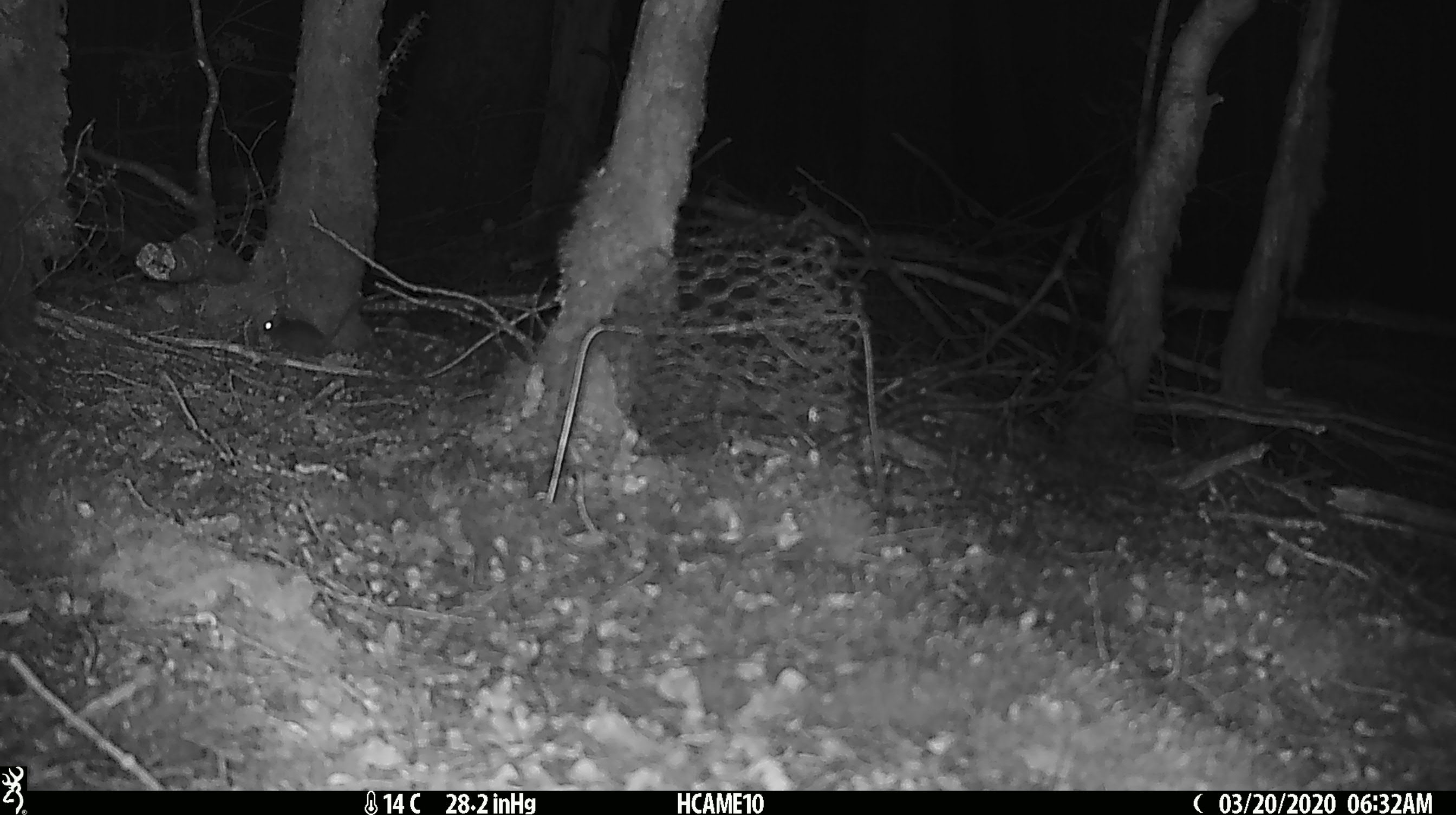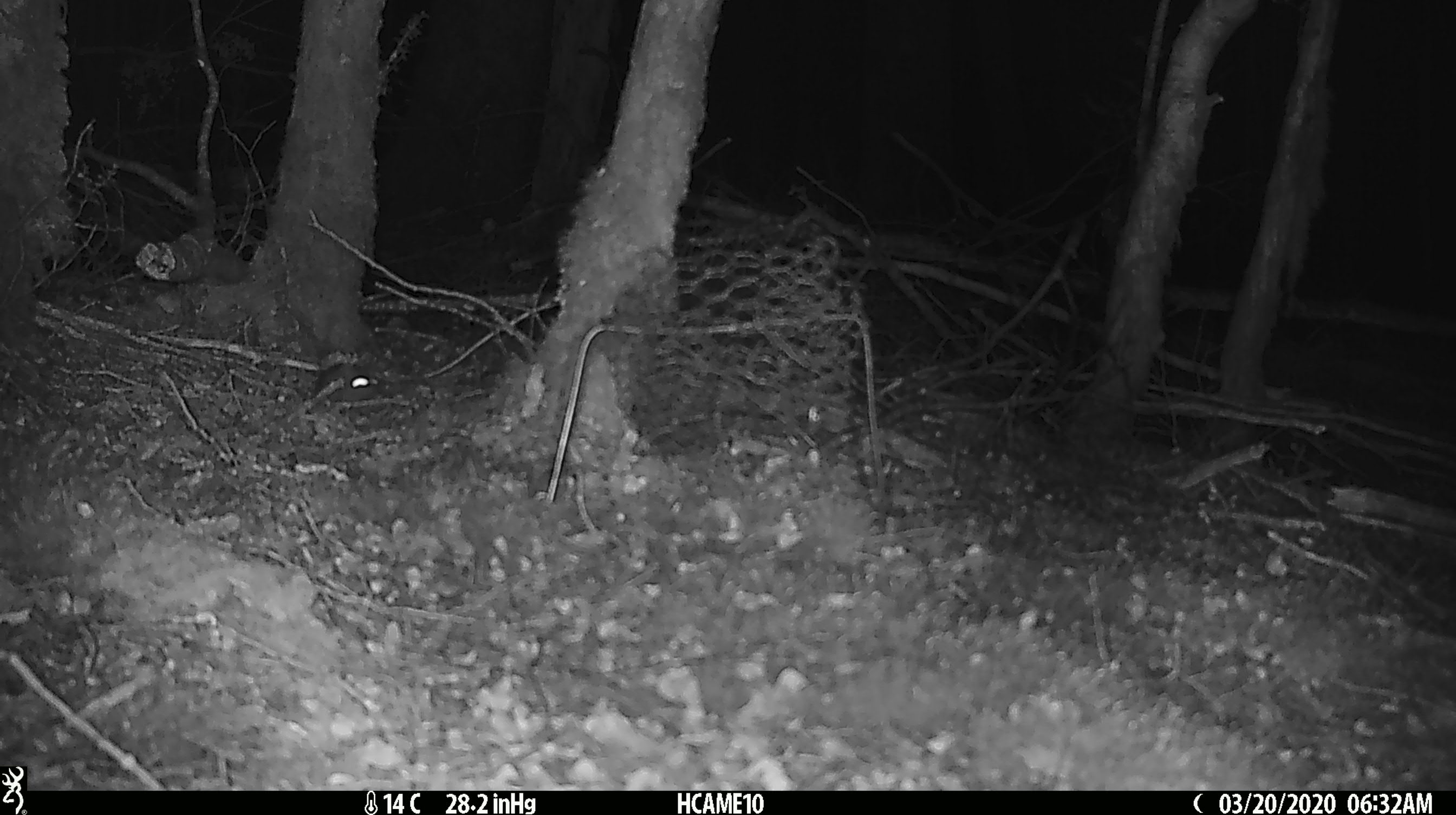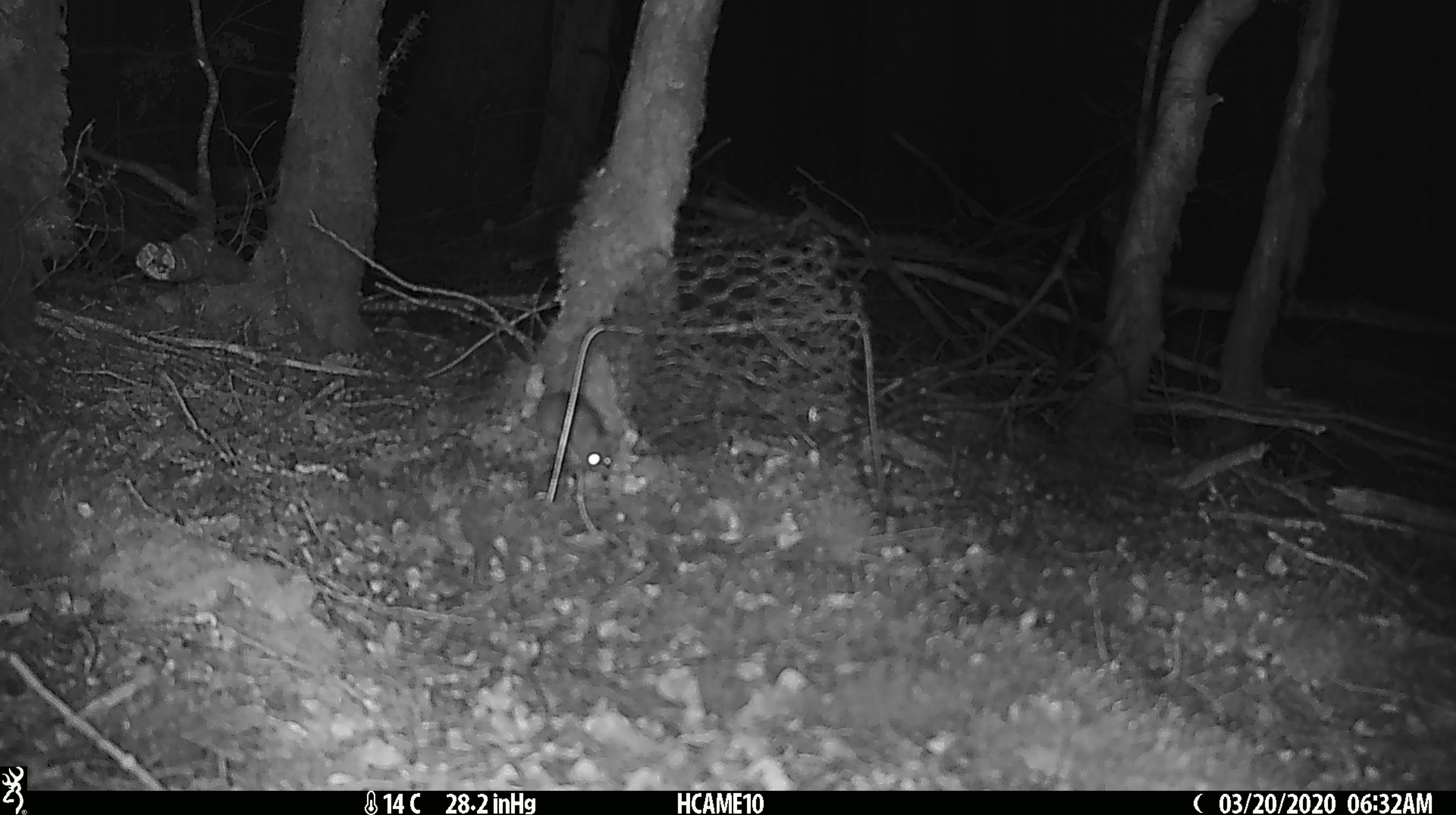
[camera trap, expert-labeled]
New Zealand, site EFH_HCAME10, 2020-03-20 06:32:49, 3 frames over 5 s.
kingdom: Animalia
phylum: Chordata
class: Mammalia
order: Rodentia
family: Muridae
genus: Mus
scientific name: Mus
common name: mouse